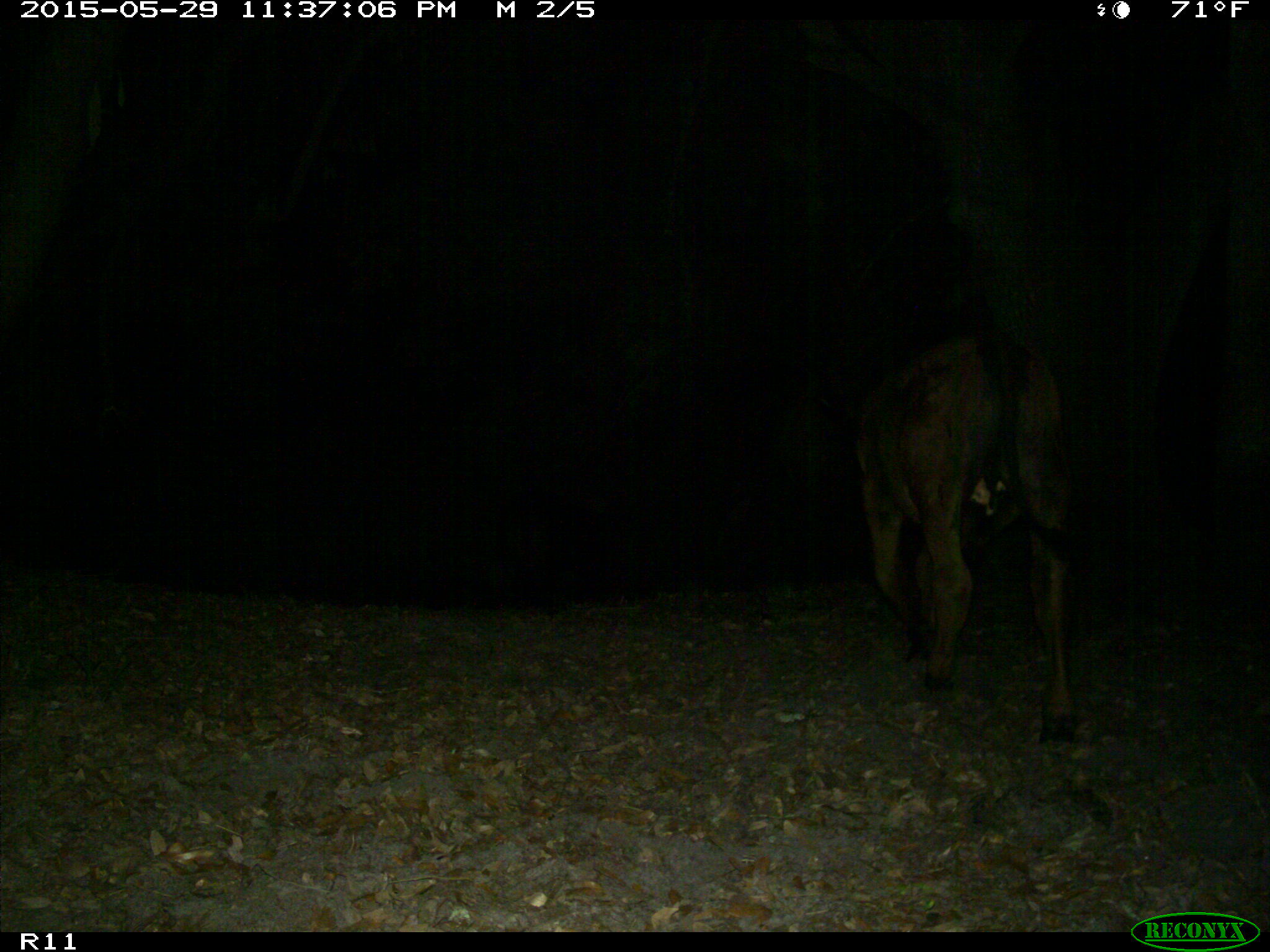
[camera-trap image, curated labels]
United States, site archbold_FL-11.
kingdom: Animalia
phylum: Chordata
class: Mammalia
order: Artiodactyla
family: Bovidae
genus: Bos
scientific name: Bos taurus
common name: domestic cow